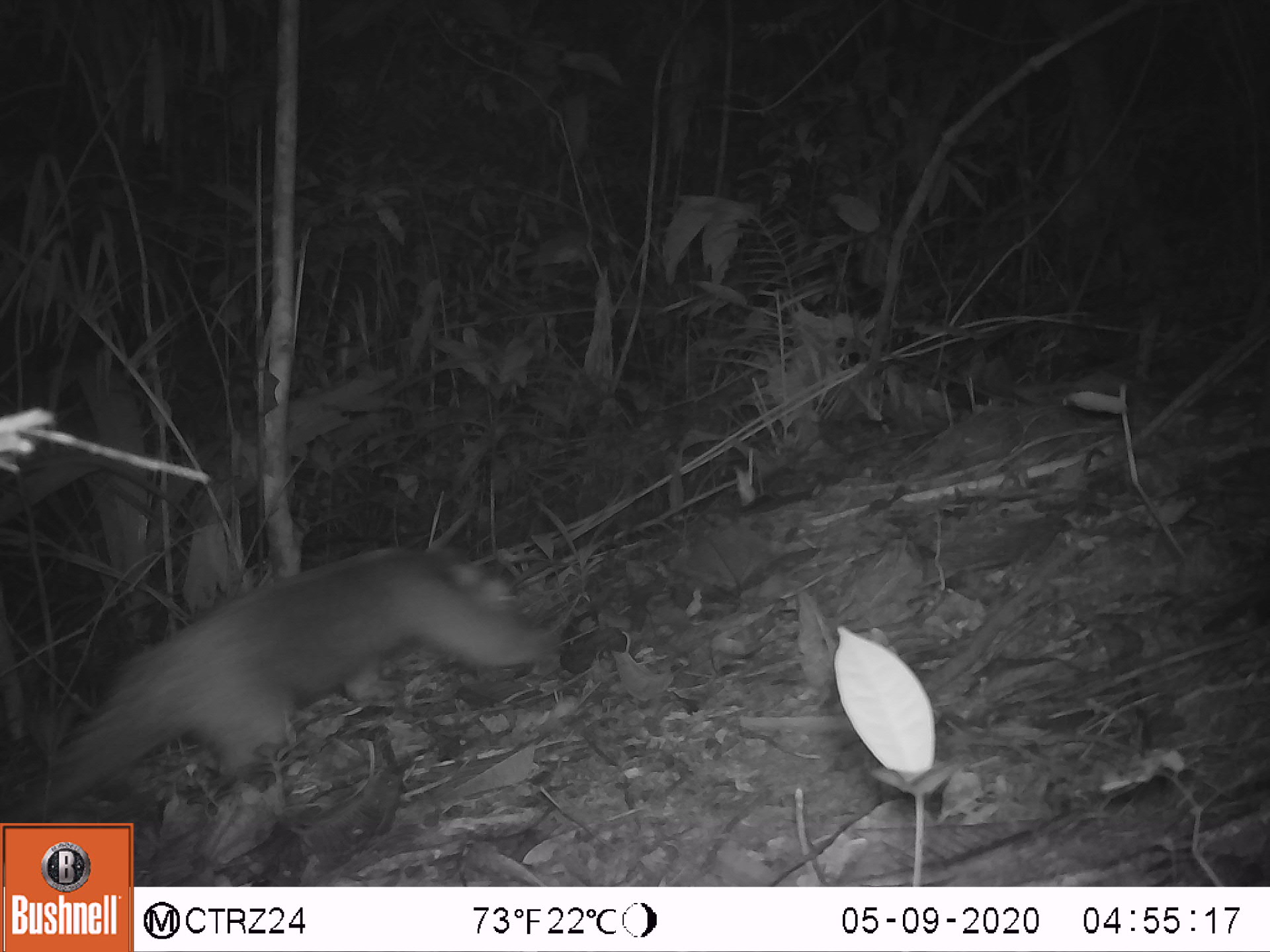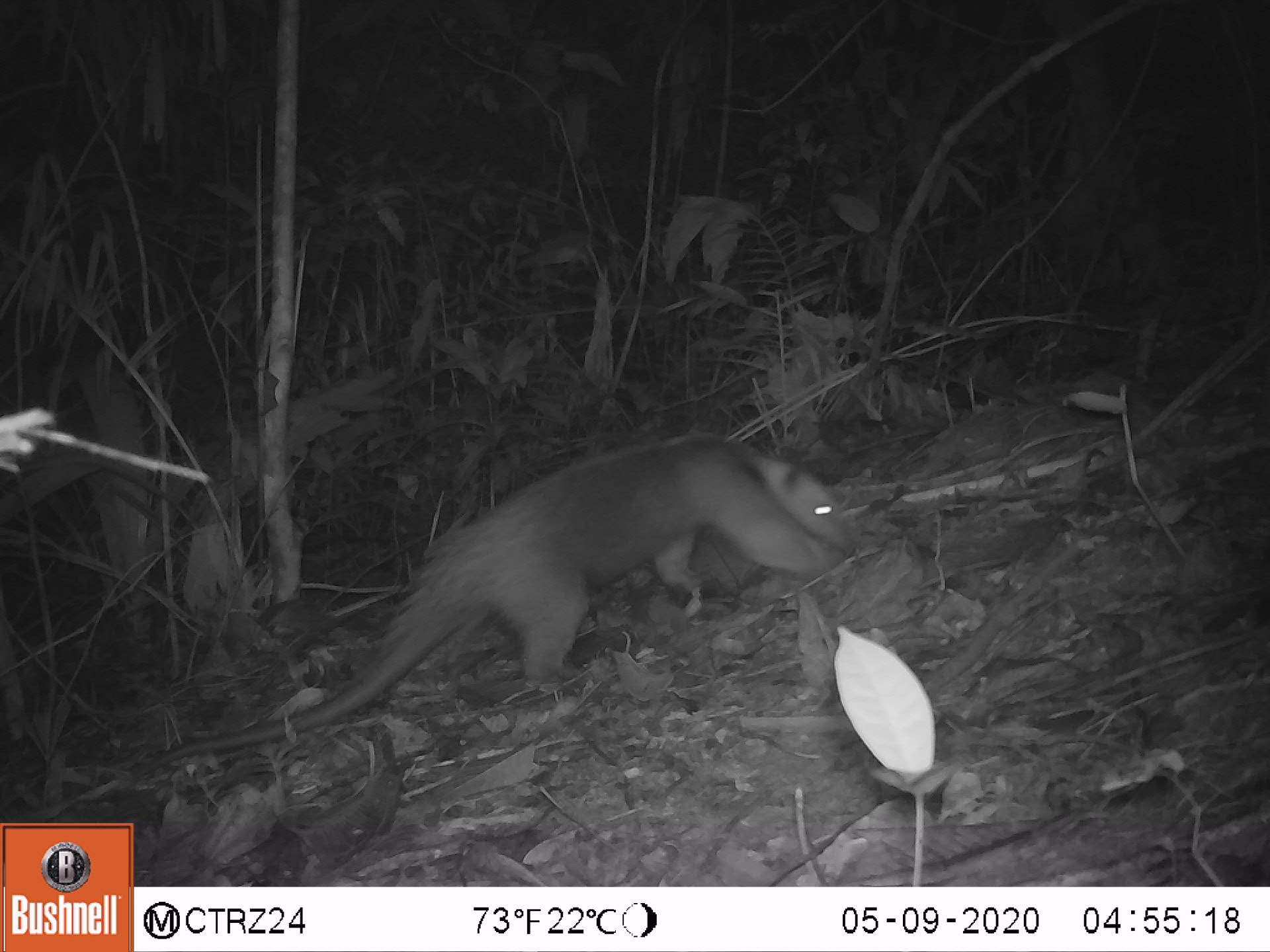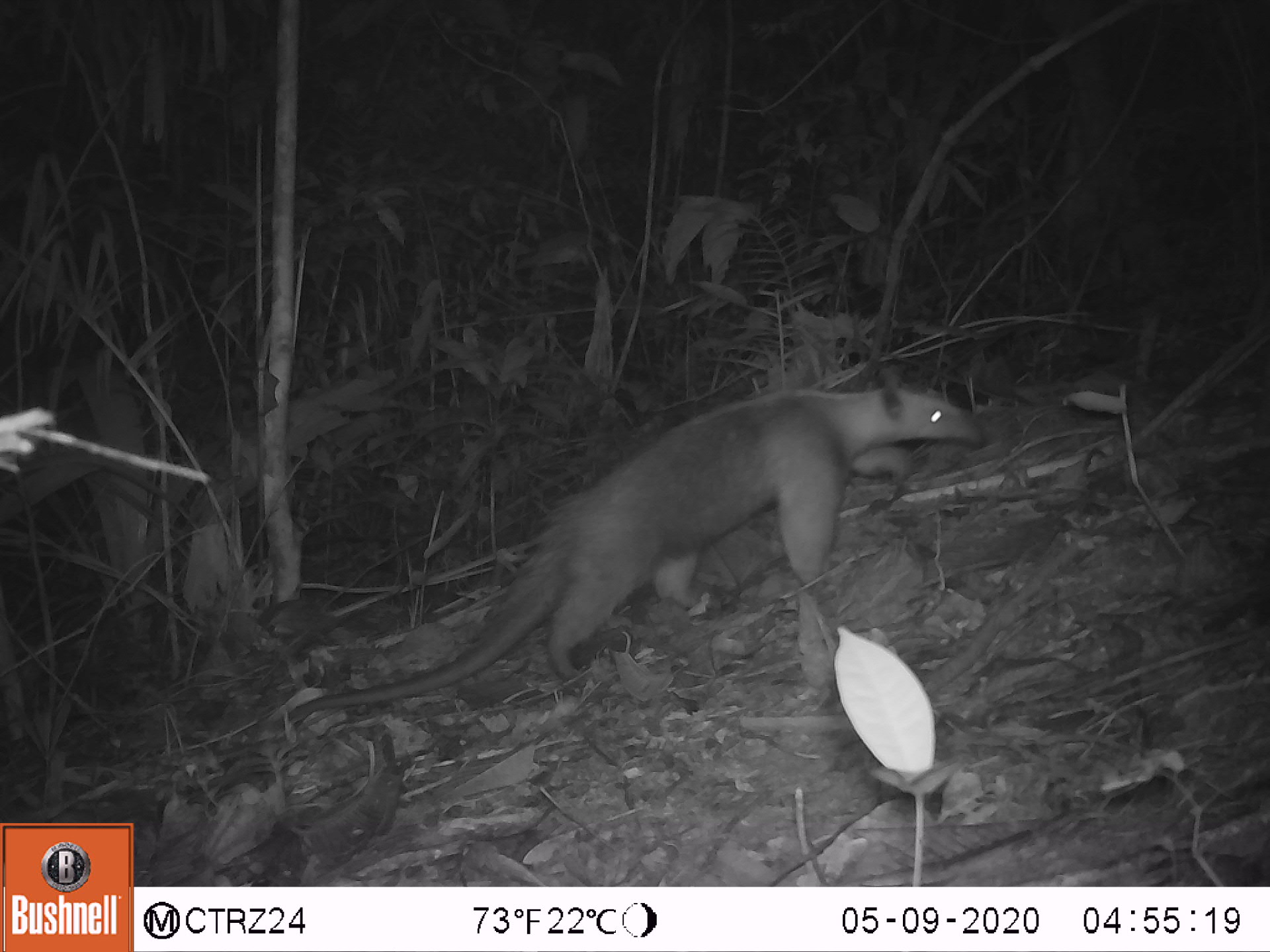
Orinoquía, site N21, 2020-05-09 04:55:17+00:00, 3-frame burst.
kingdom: Animalia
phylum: Chordata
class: Mammalia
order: Pilosa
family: Myrmecophagidae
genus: Tamandua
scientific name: Tamandua tetradactyla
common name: southern tamandua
Southern tamandua (Tamandua tetradactyla).